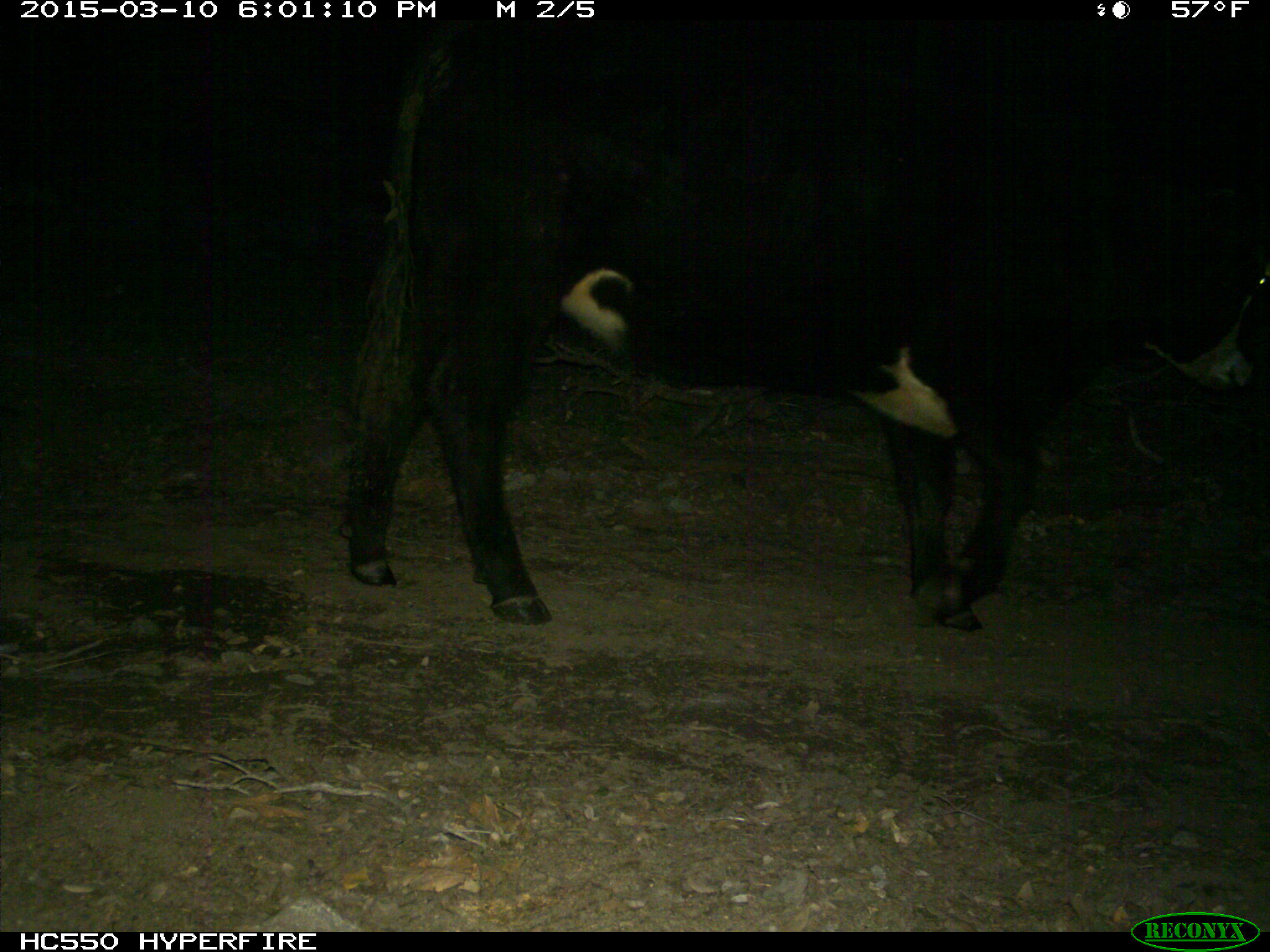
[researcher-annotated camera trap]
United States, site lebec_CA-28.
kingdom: Animalia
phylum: Chordata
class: Mammalia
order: Artiodactyla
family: Bovidae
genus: Bos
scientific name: Bos taurus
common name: domestic cow